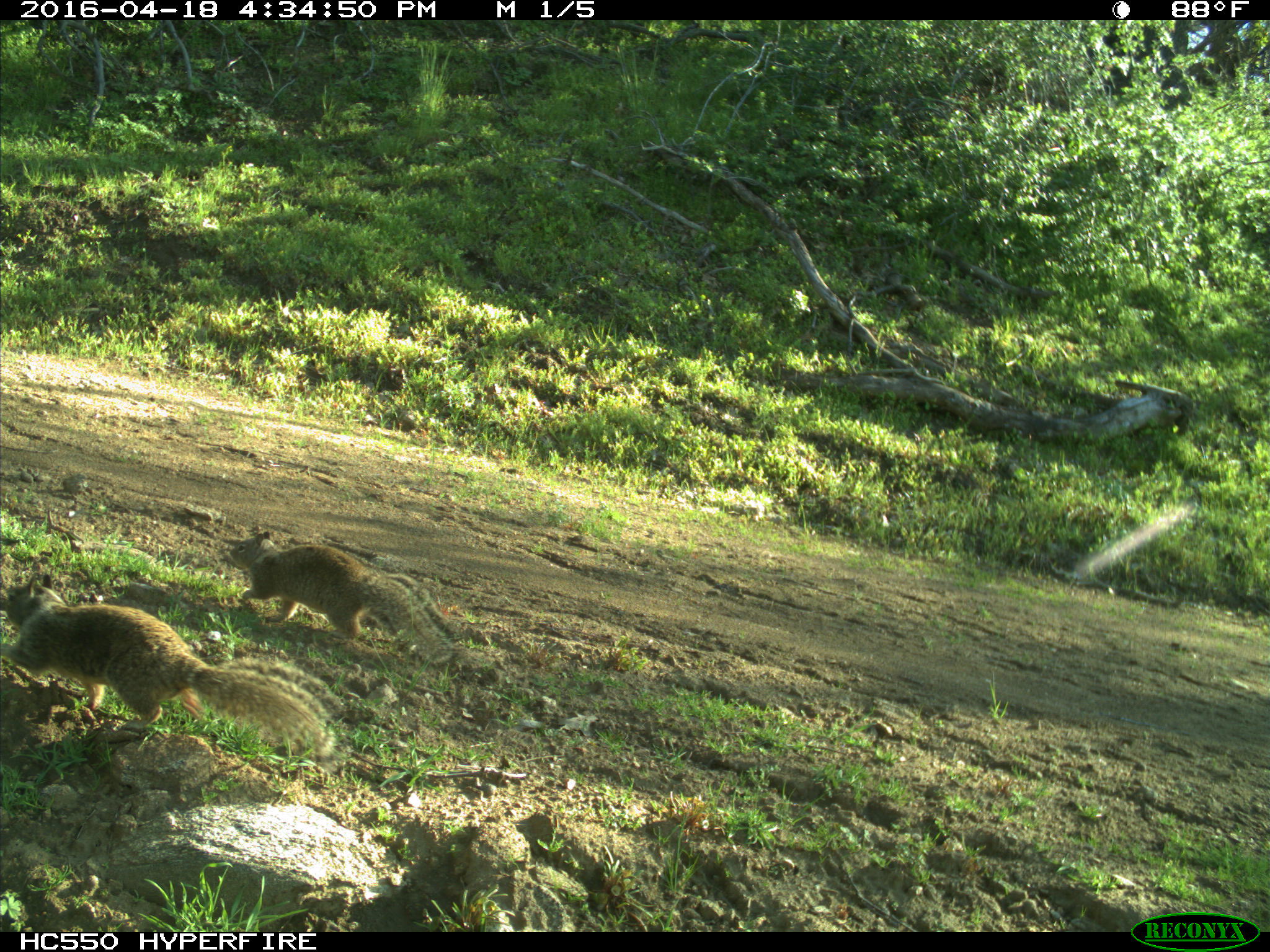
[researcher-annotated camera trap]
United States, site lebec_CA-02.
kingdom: Animalia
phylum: Chordata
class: Mammalia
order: Rodentia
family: Sciuridae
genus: Otospermophilus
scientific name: Otospermophilus beecheyi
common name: california ground squirrel